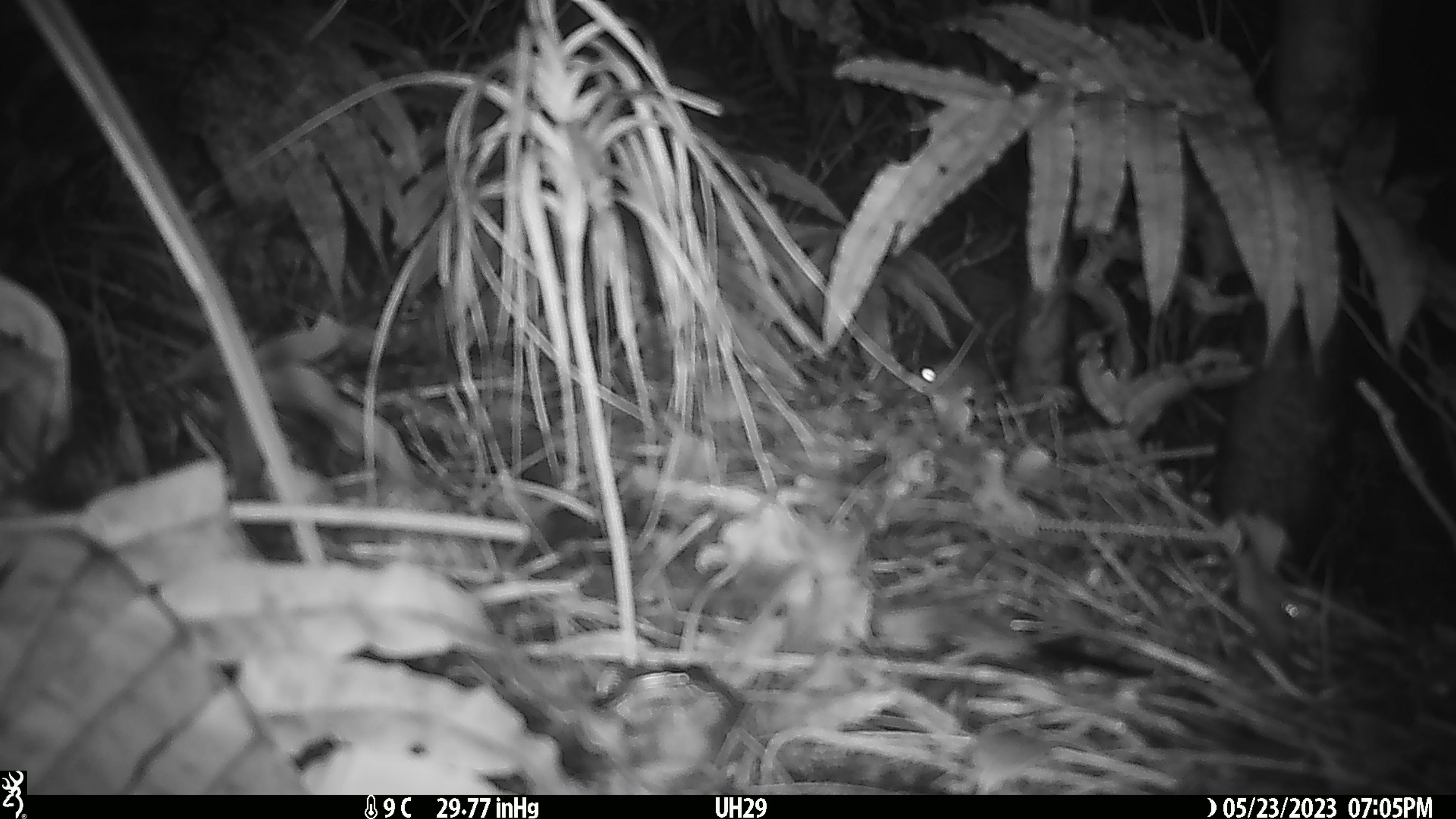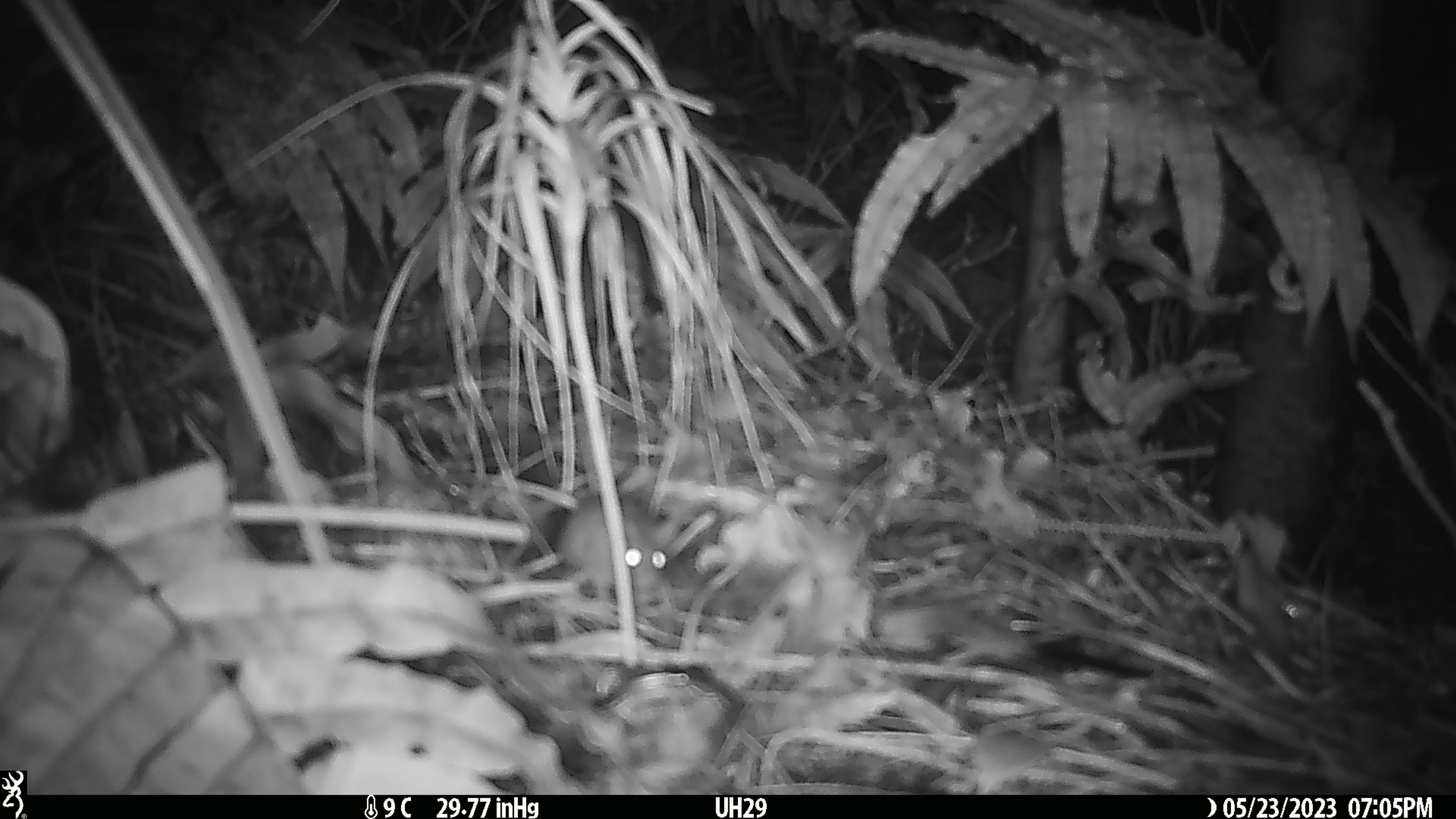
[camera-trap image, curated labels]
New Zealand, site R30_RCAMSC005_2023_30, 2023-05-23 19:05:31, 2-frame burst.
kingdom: Animalia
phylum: Chordata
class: Mammalia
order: Rodentia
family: Muridae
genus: Mus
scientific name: Mus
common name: mouse